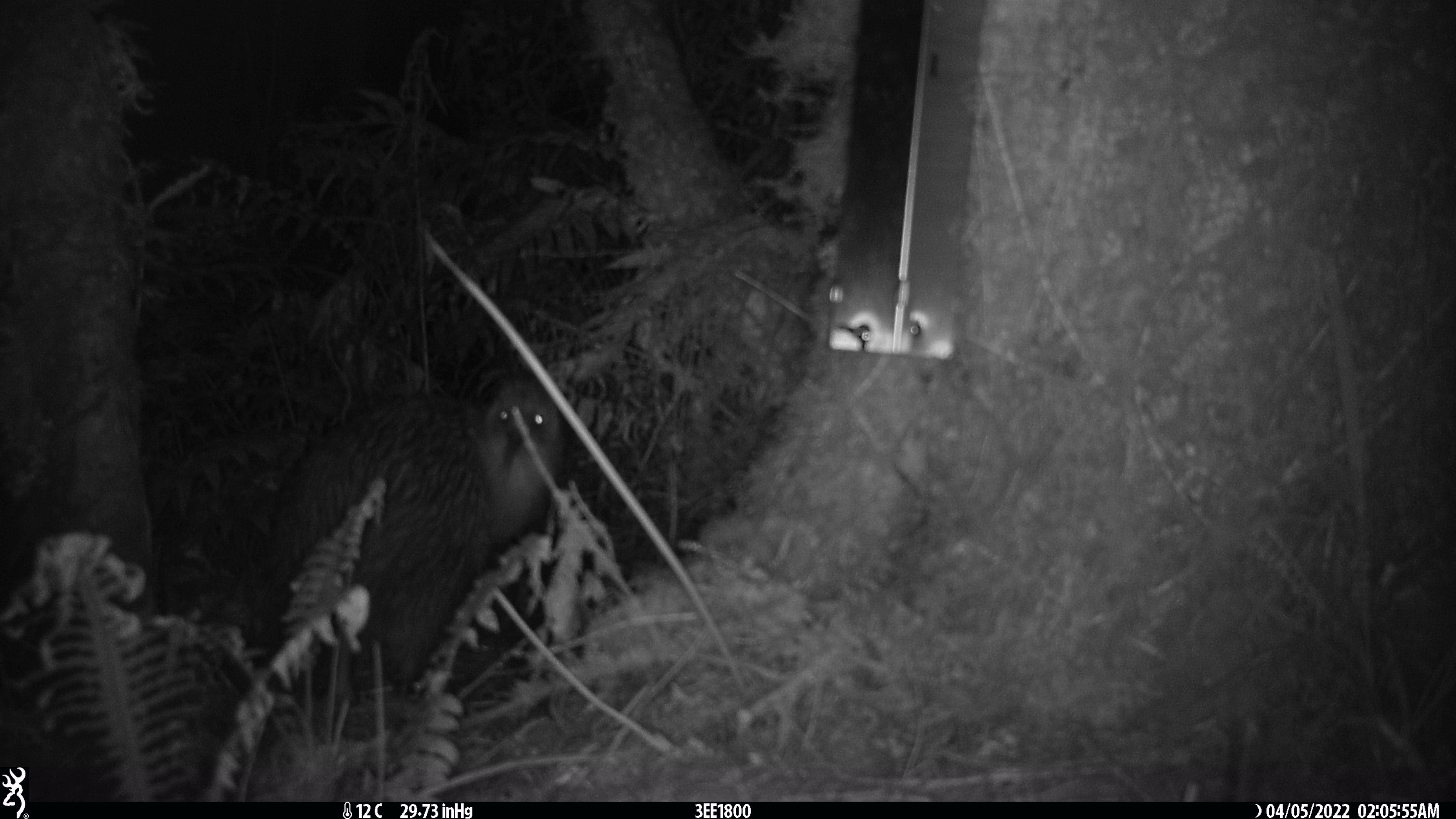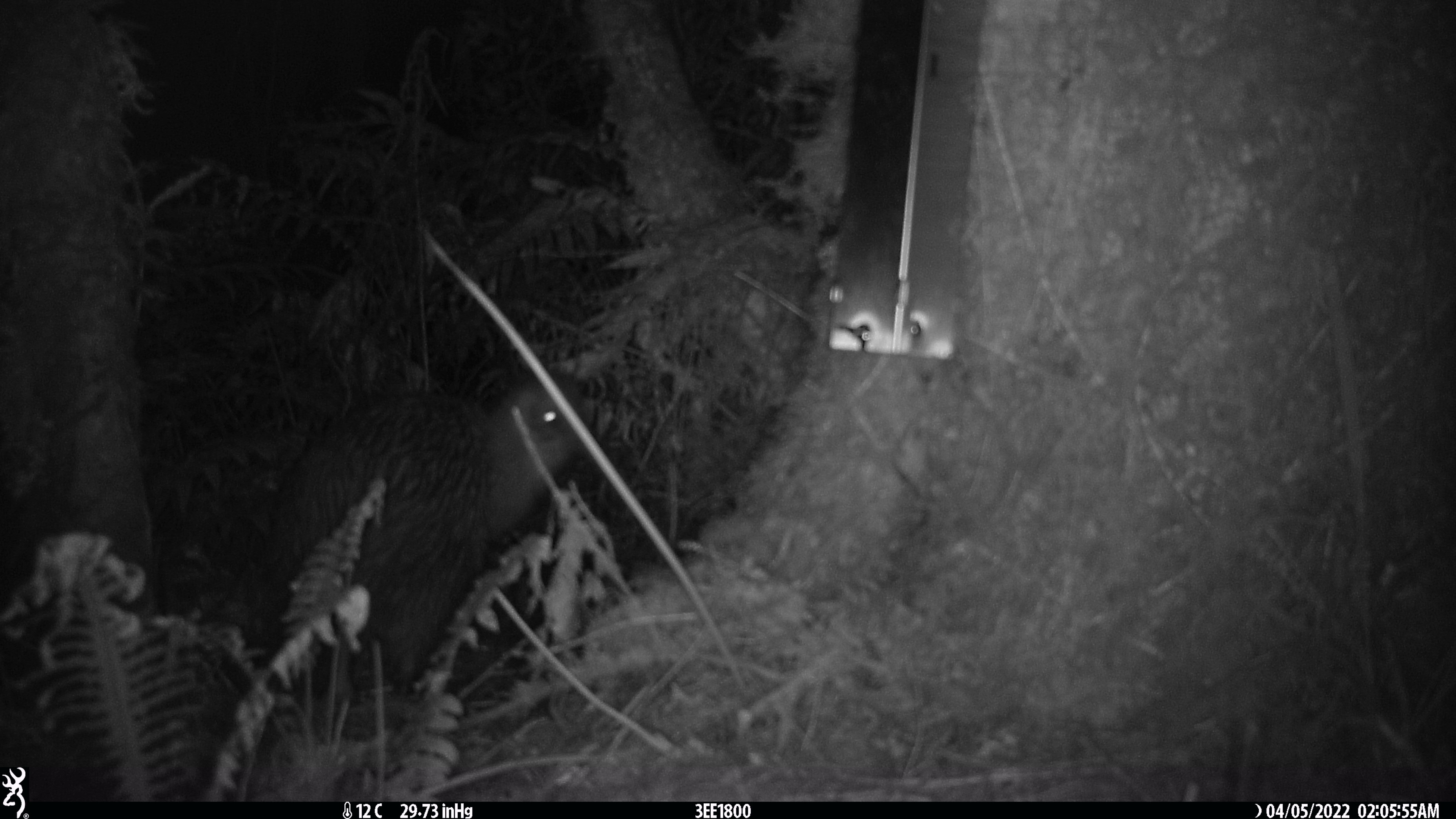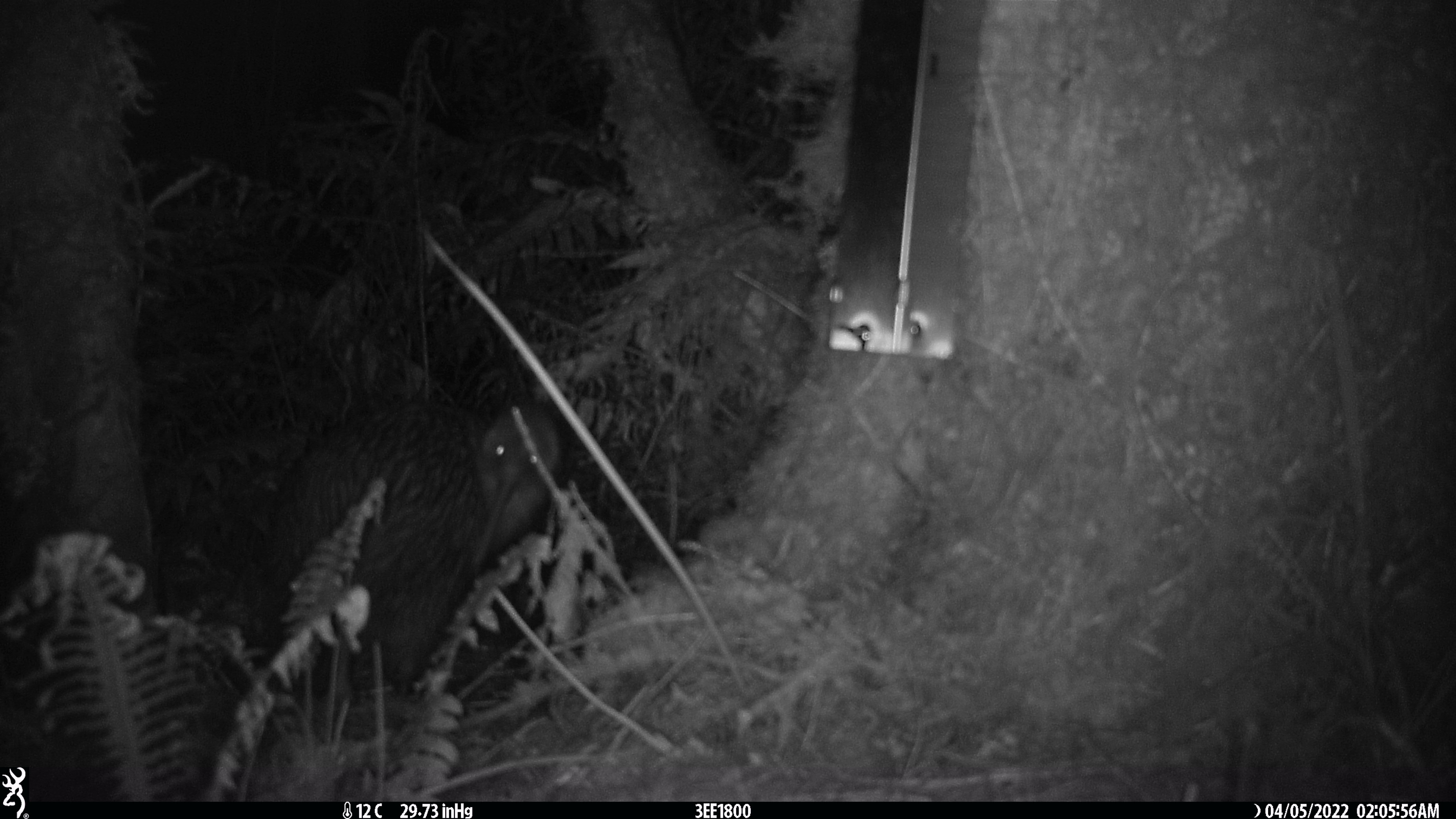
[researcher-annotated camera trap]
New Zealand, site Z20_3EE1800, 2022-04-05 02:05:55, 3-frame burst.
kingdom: Animalia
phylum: Chordata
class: Aves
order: Apterygiformes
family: Apterygidae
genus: Apteryx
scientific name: Apteryx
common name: kiwi